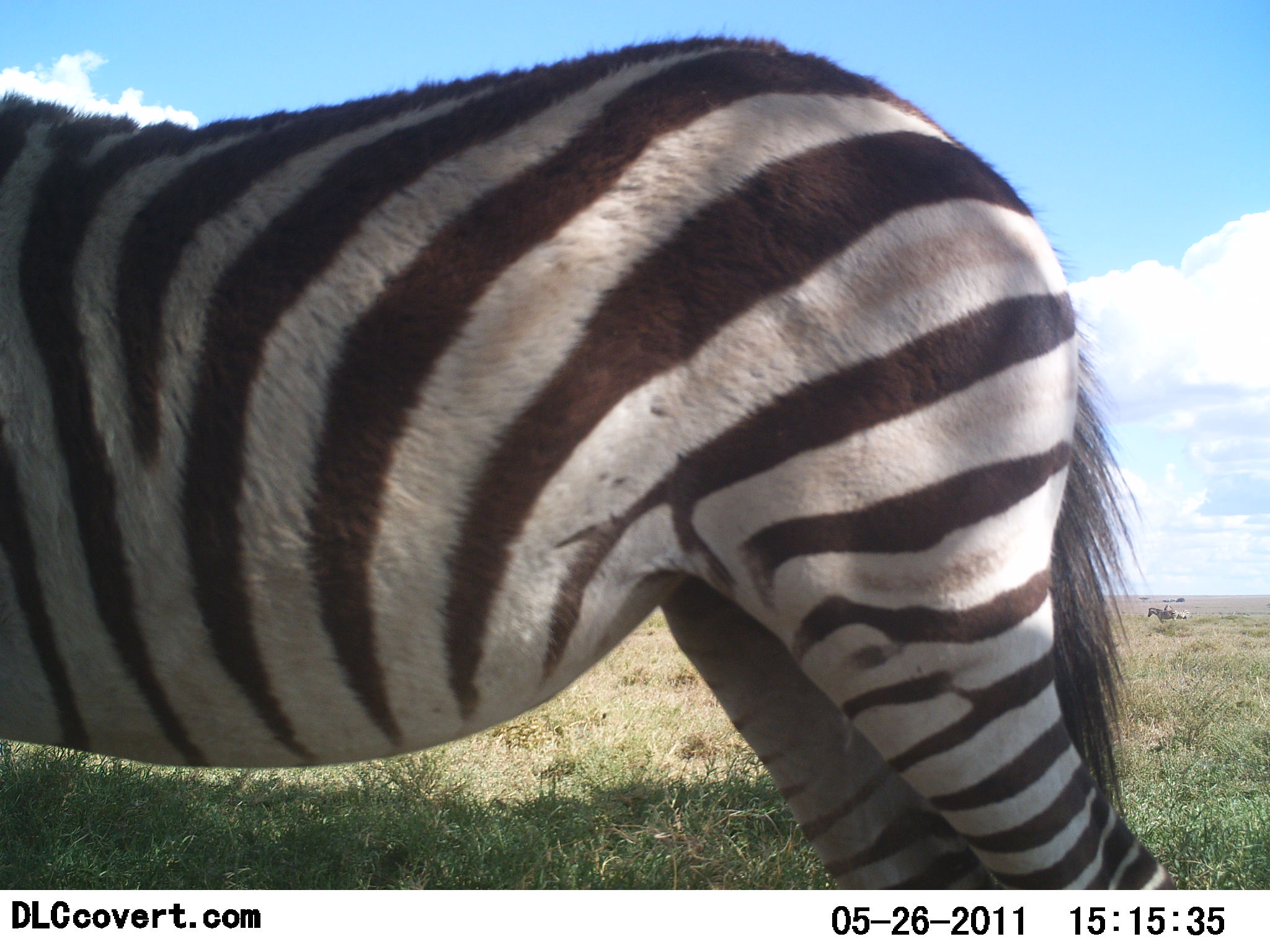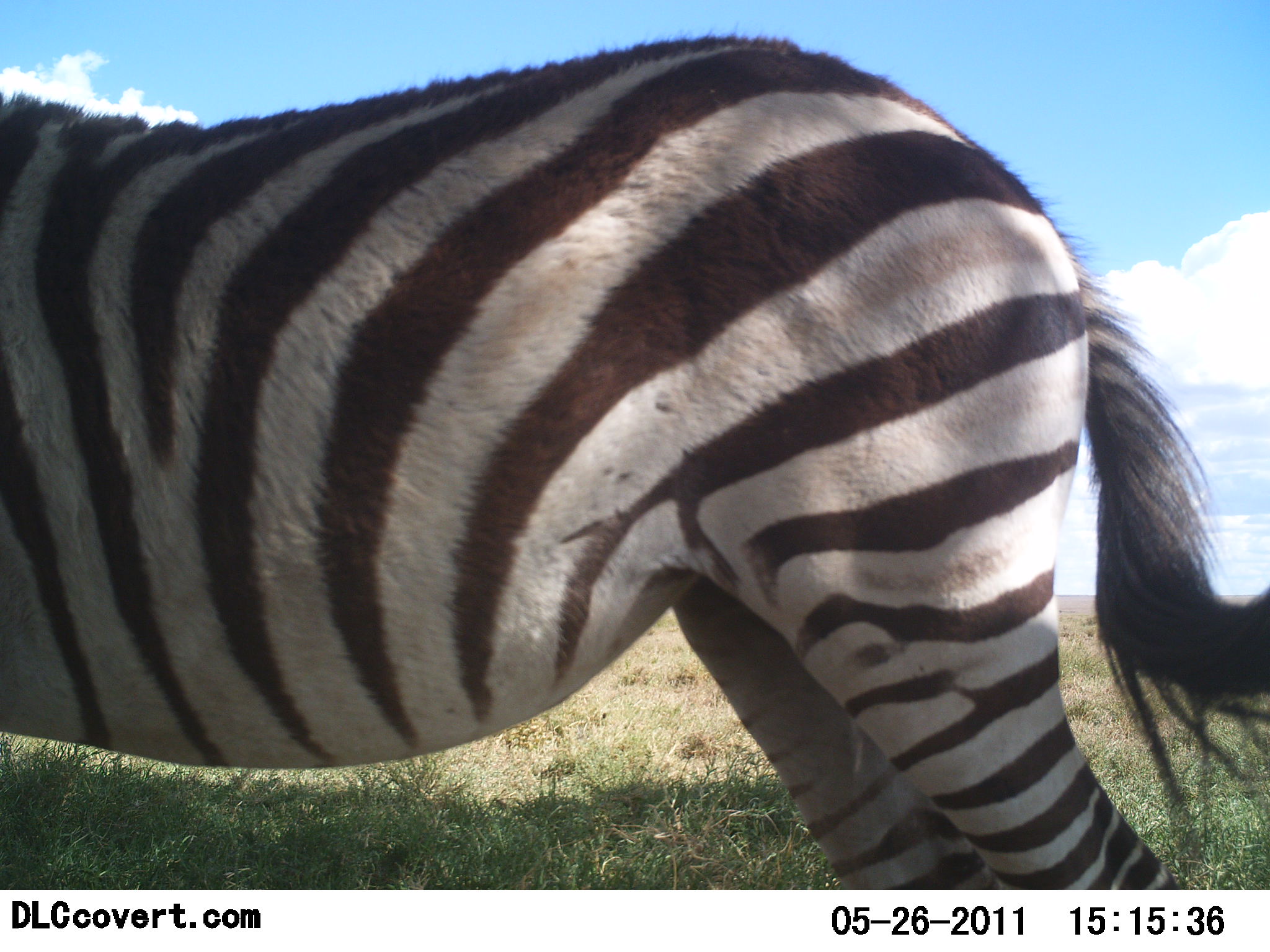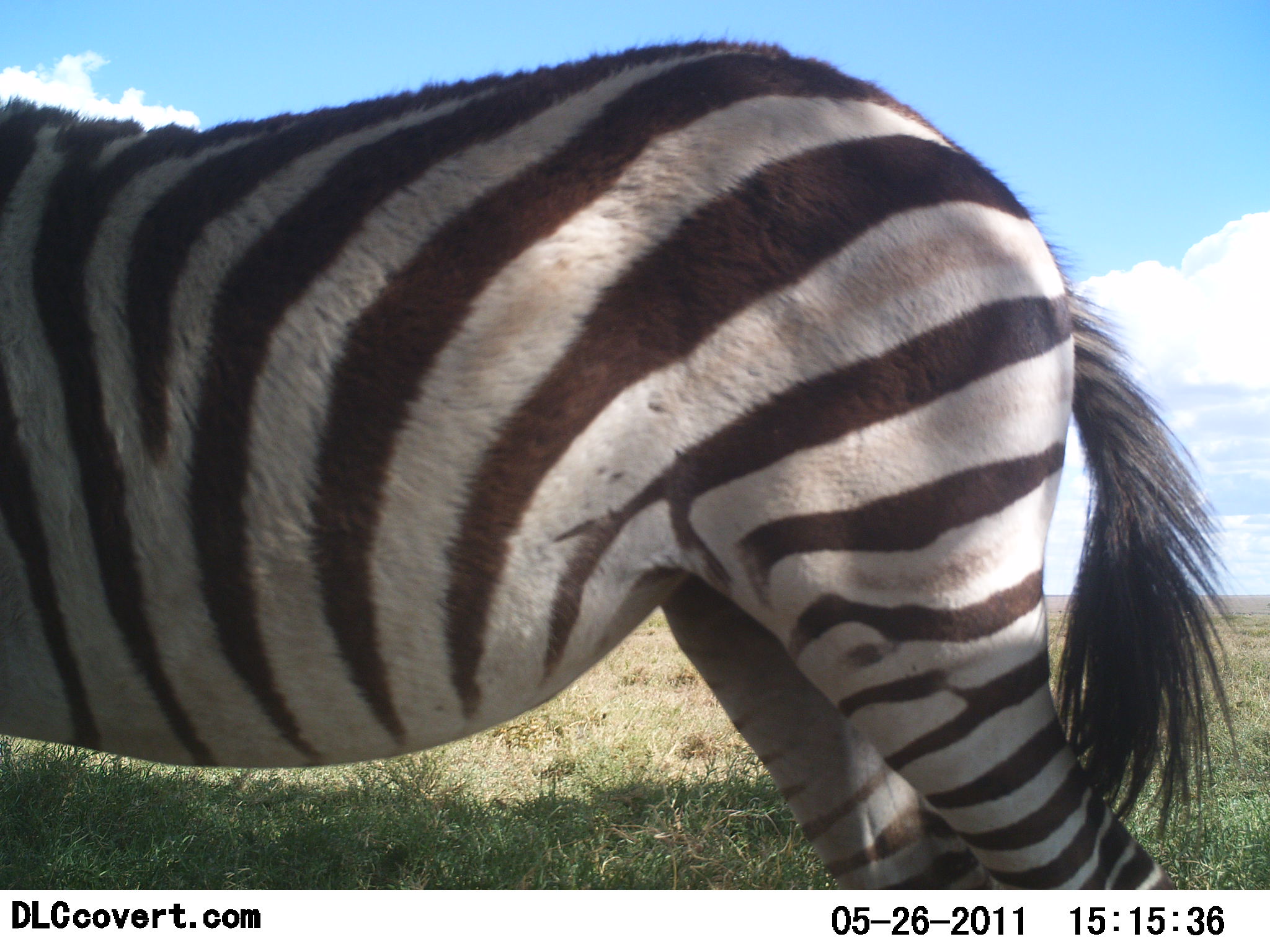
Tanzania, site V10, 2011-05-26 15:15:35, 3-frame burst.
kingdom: Animalia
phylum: Chordata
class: Mammalia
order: Perissodactyla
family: Equidae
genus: Equus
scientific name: Equus quagga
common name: plains zebra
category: zebra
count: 1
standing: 100%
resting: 0%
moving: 0%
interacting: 0%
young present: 0%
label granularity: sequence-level